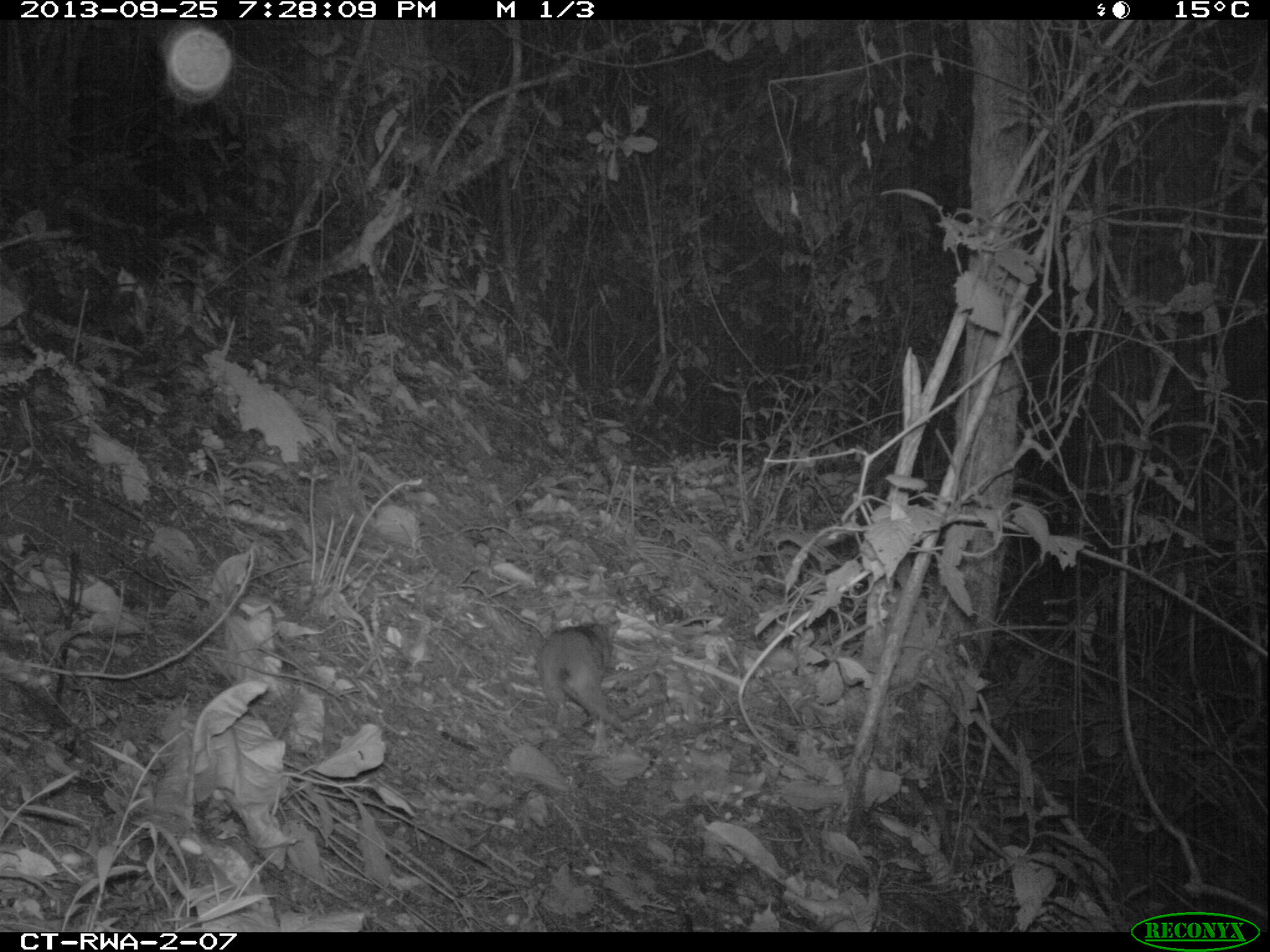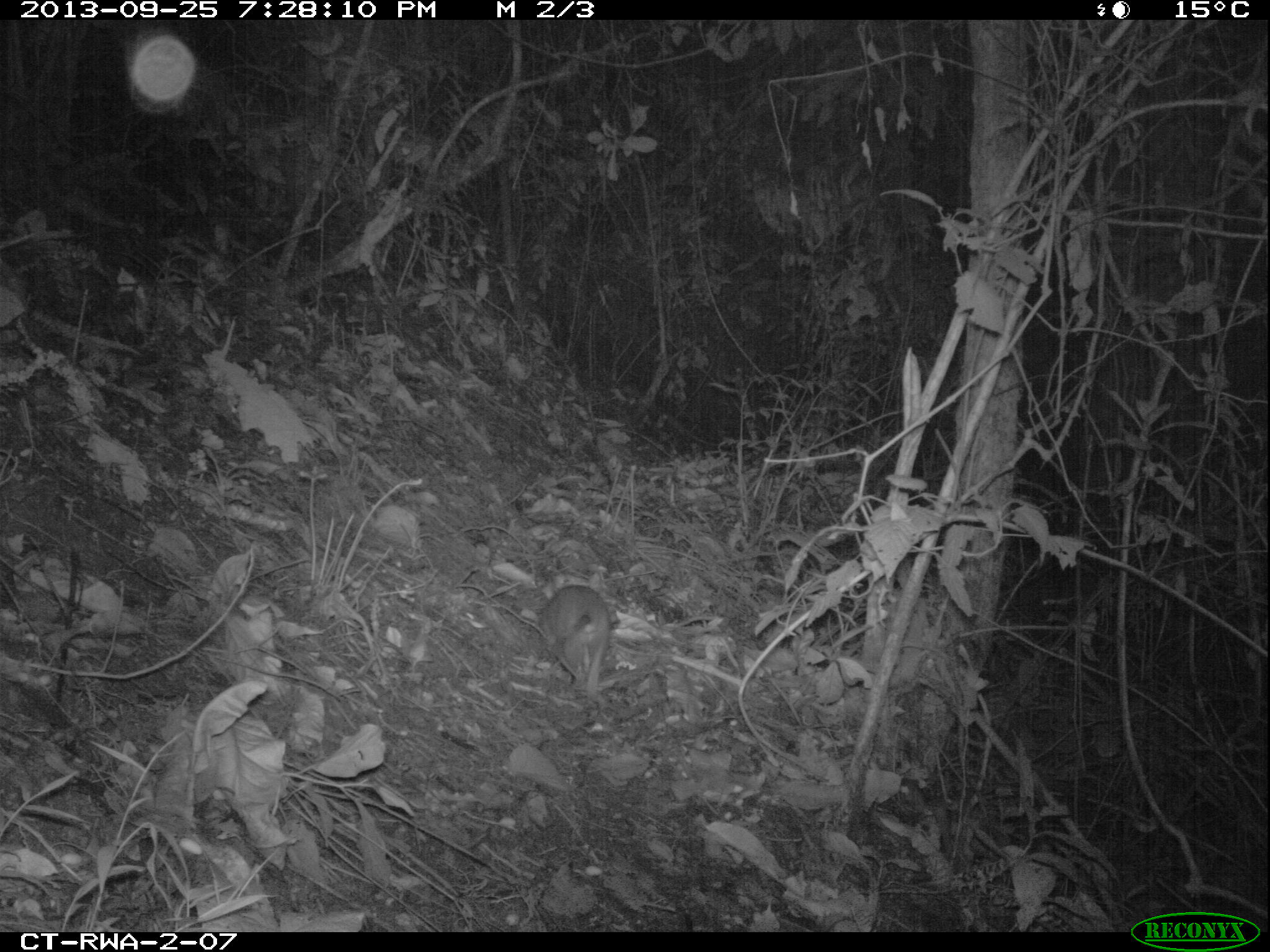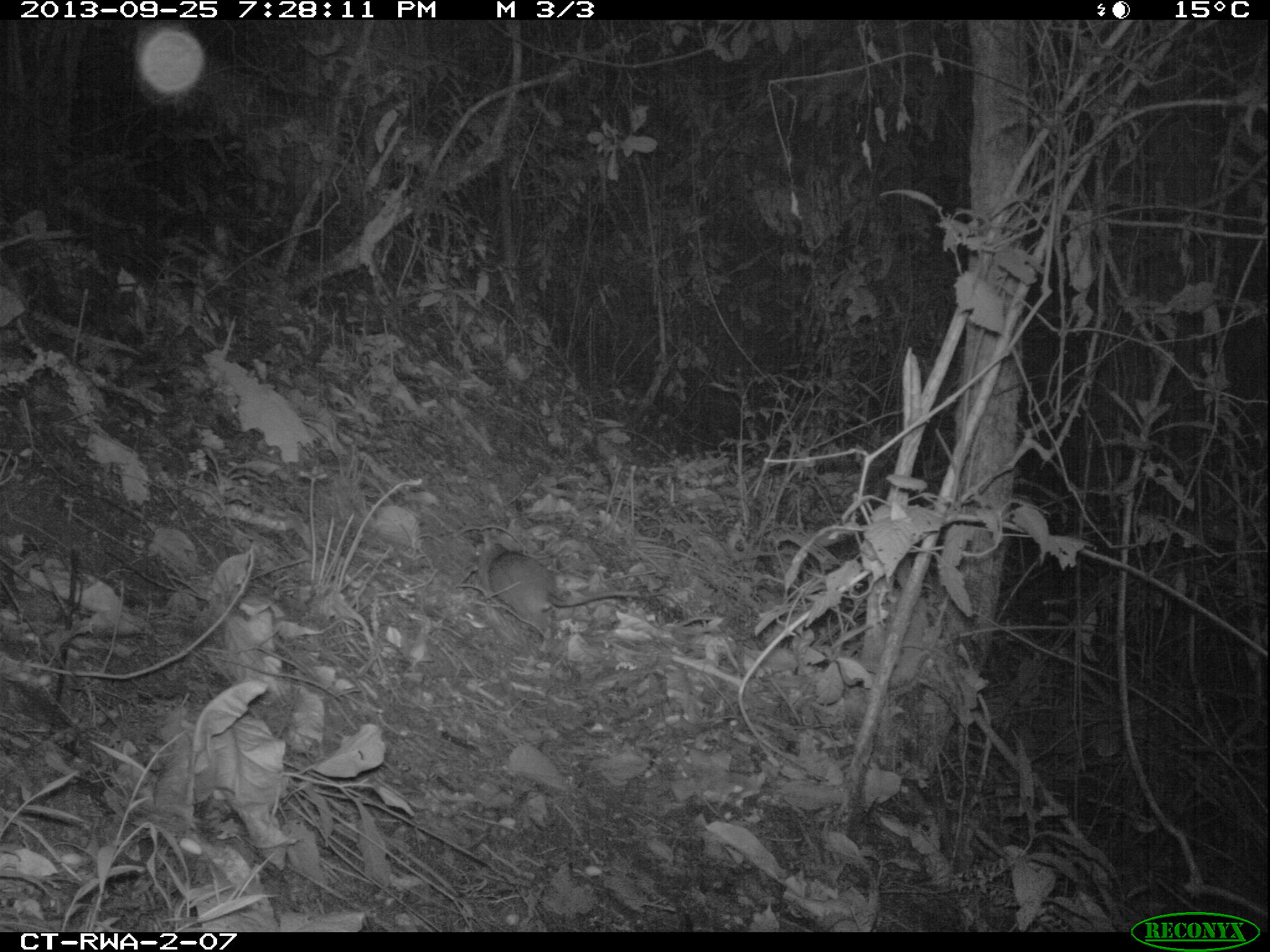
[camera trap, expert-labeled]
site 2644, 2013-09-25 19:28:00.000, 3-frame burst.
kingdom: Animalia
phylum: Chordata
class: Mammalia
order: Rodentia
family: Nesomyidae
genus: Cricetomys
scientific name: Cricetomys gambianus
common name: african giant pouched rat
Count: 1.